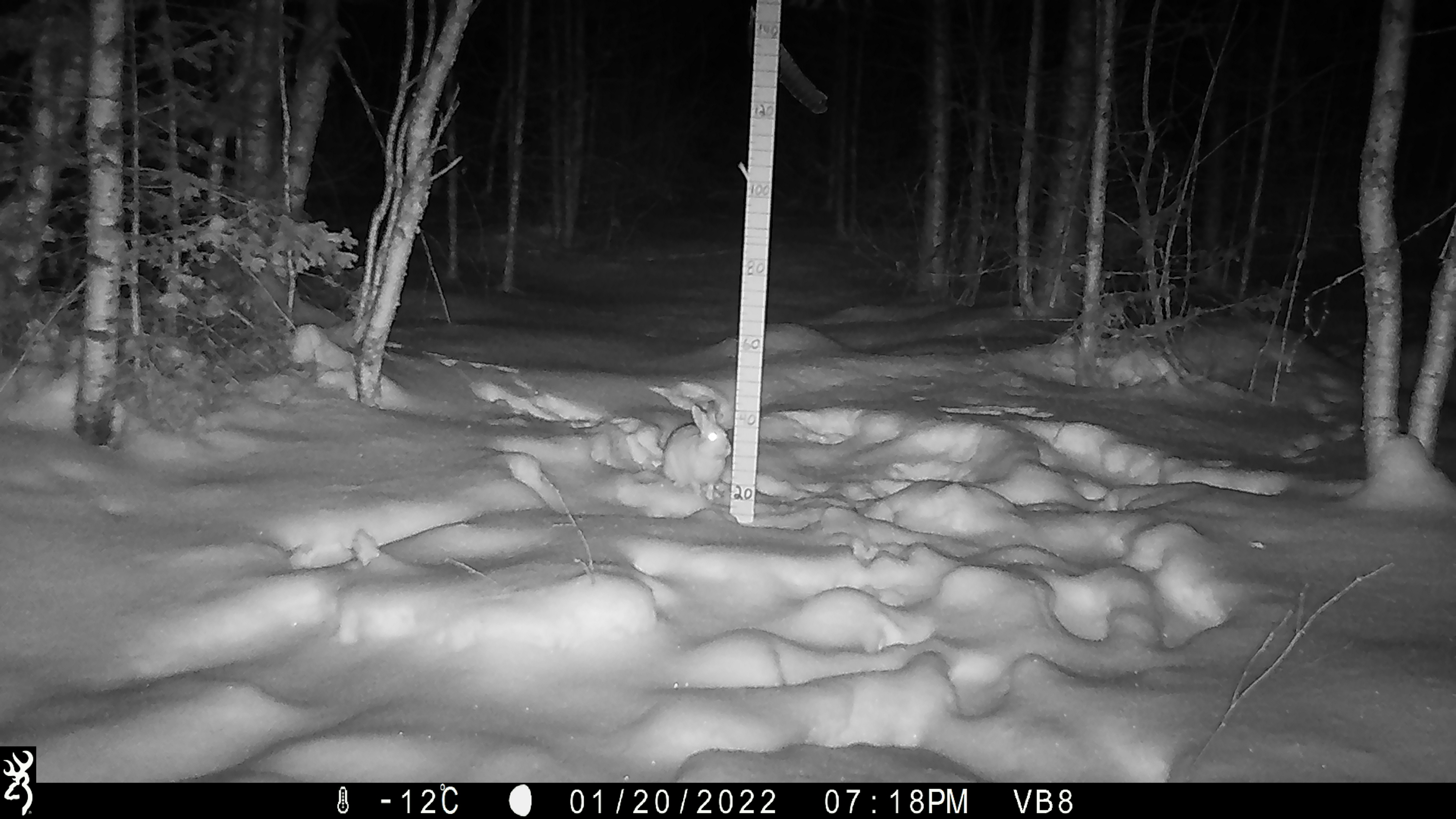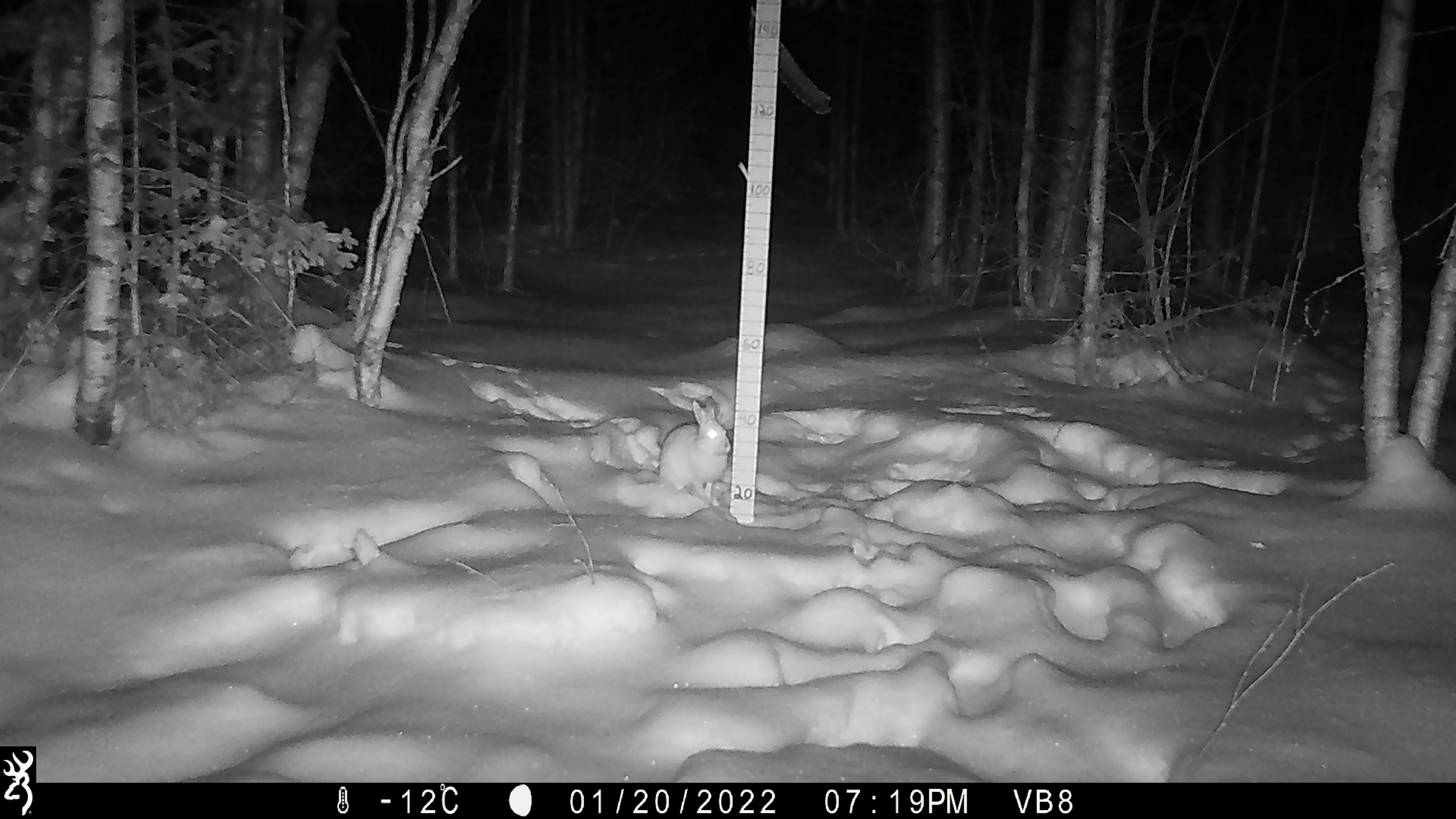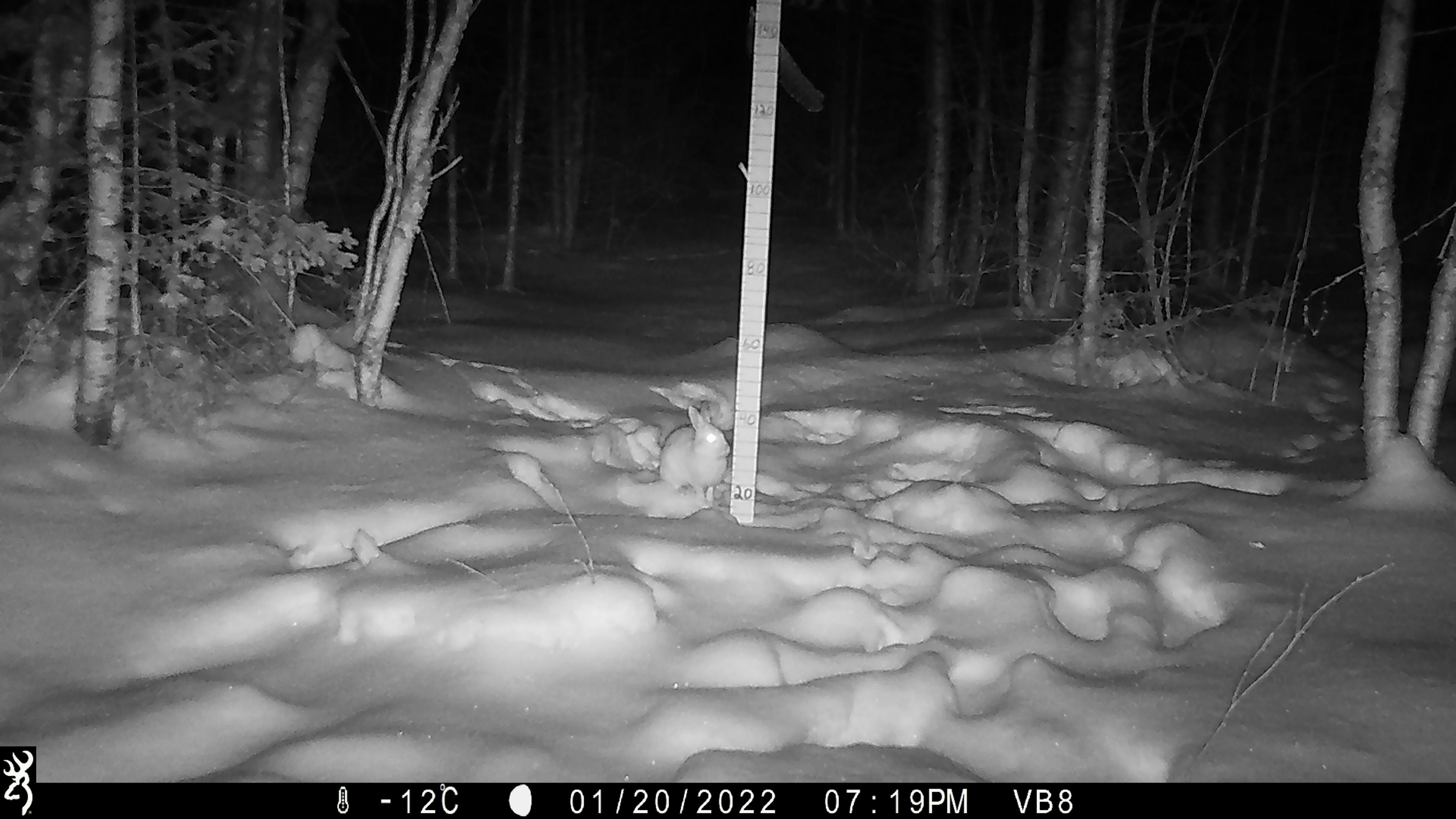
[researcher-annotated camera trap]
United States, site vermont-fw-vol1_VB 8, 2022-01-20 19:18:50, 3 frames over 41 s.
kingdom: Animalia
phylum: Chordata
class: Mammalia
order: Lagomorpha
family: Leporidae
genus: Lepus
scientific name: Lepus americanus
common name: snowshoe hare